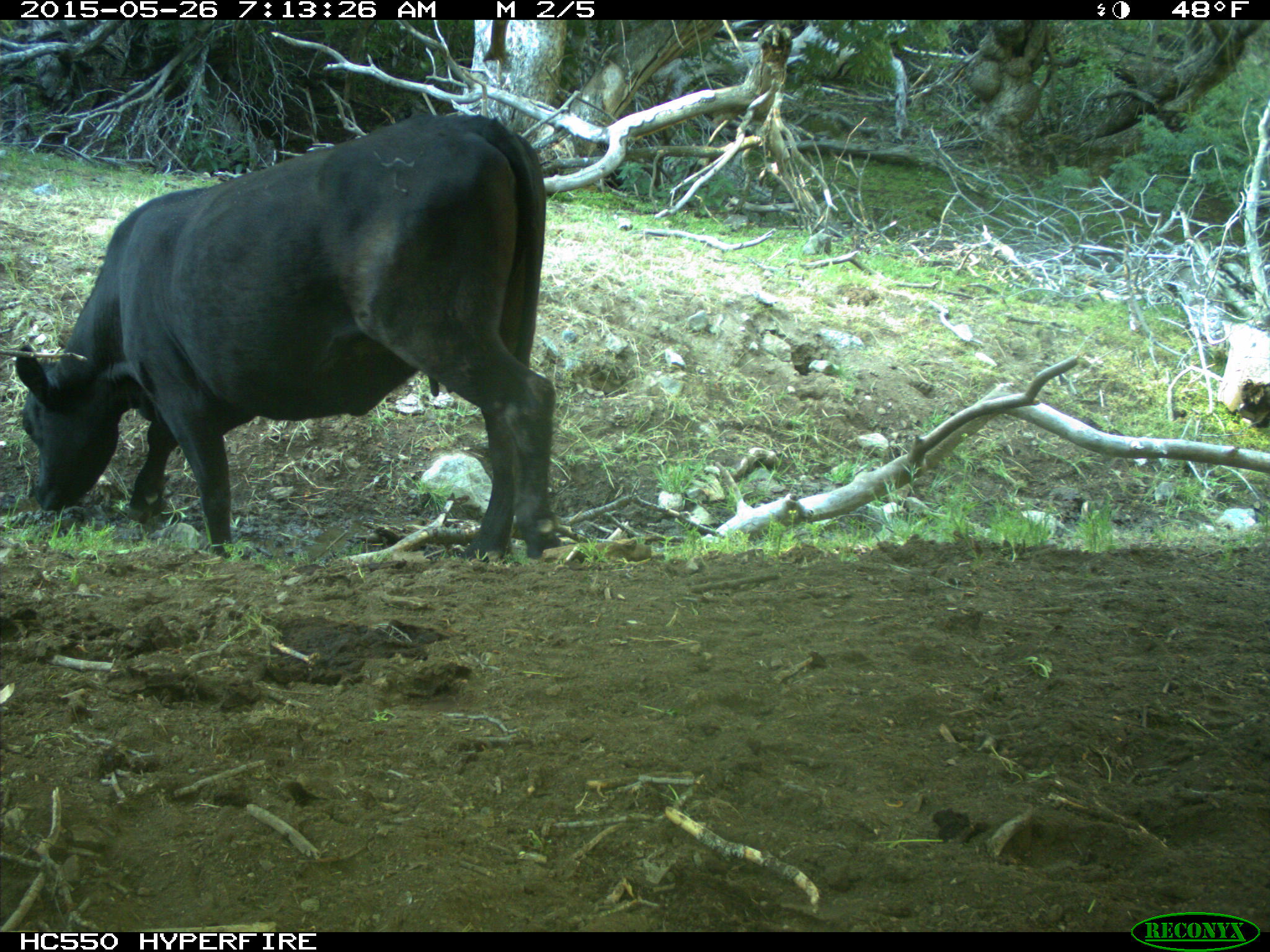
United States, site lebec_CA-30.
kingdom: Animalia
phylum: Chordata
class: Mammalia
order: Artiodactyla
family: Bovidae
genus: Bos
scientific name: Bos taurus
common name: domestic cow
Bos taurus (domestic cow).